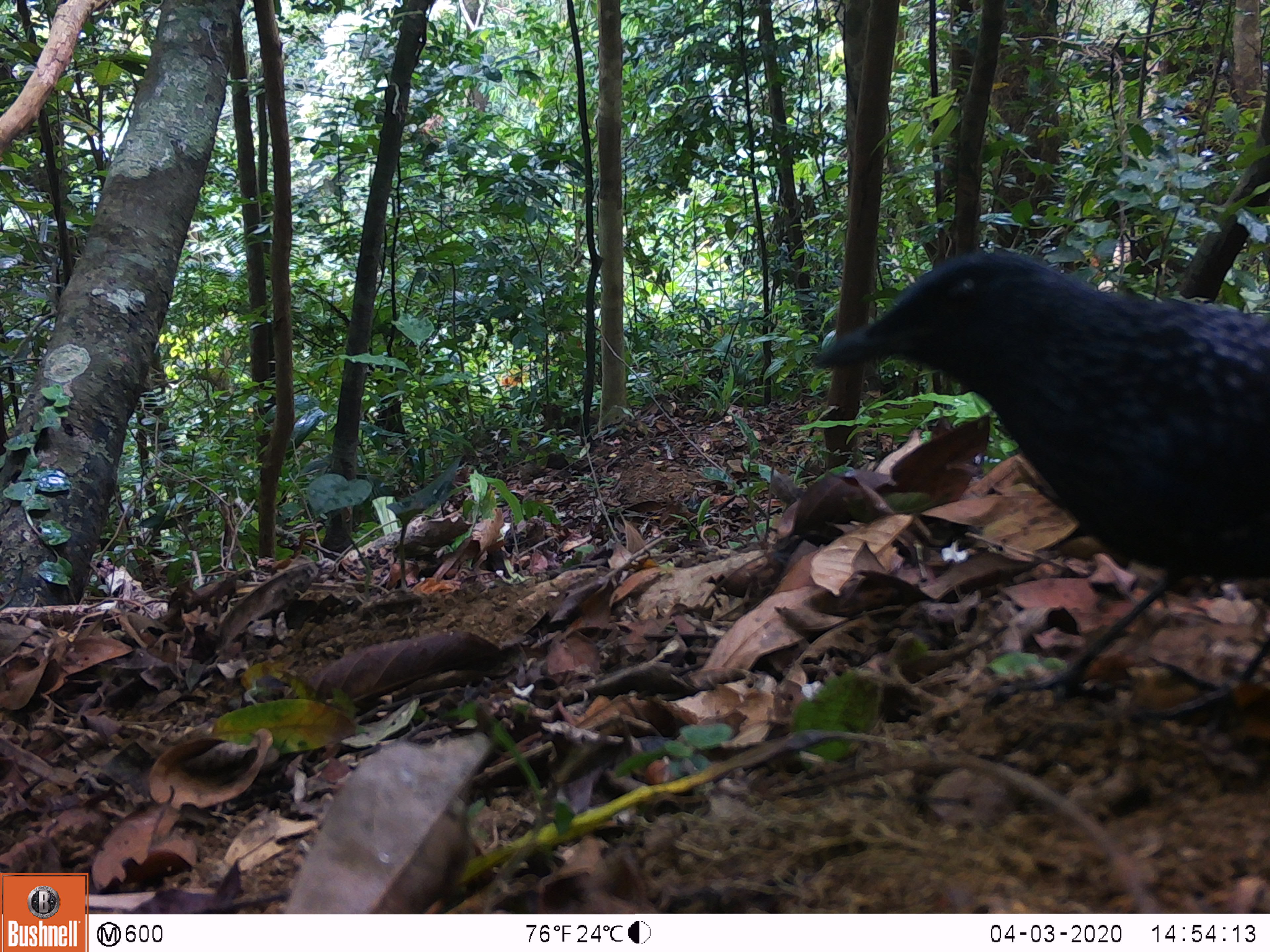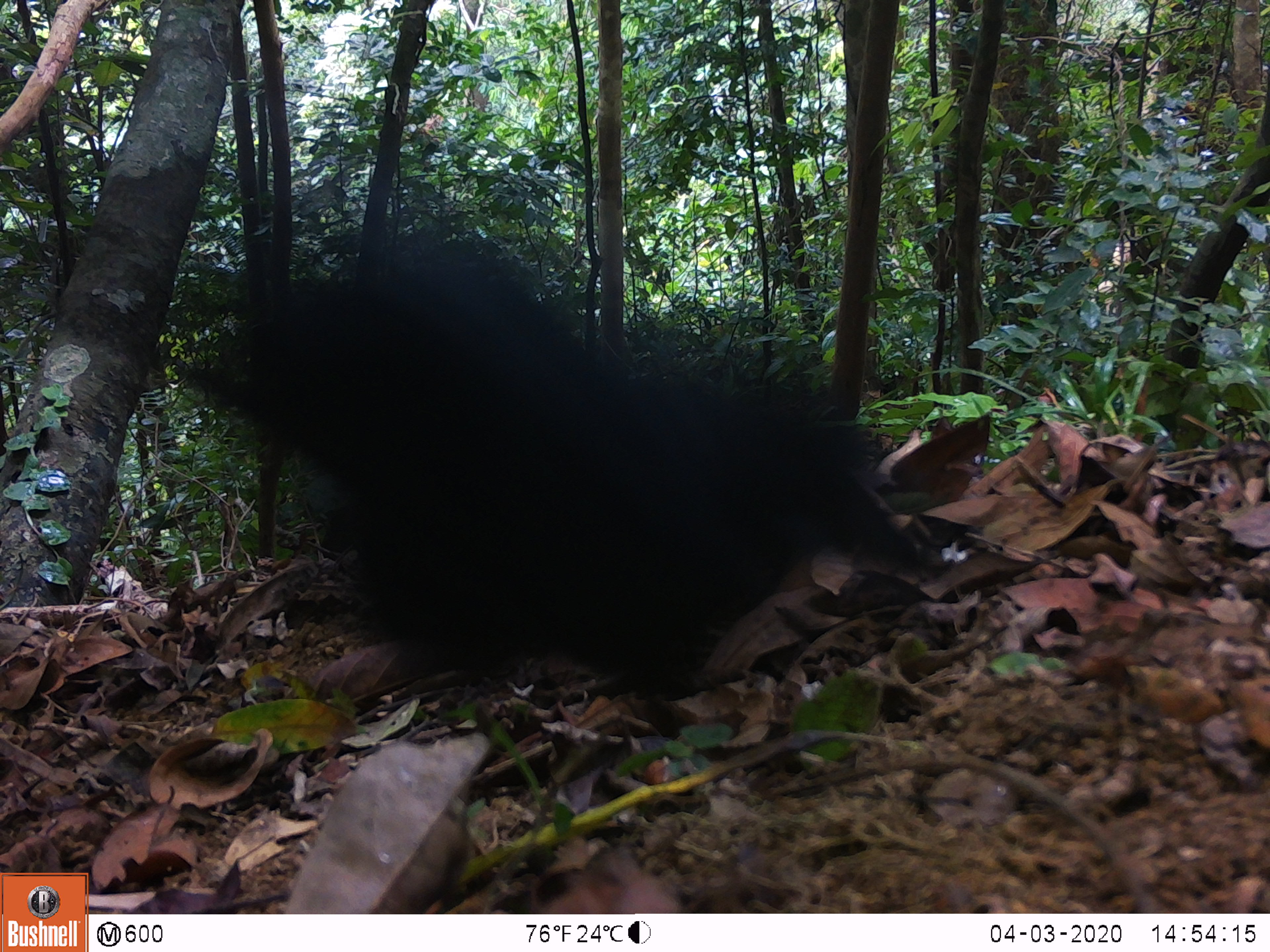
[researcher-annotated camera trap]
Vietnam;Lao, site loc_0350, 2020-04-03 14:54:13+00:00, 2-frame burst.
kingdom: Animalia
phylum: Chordata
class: Aves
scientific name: Aves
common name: bird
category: unidentified bird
Unidentified bird (bird) (Aves). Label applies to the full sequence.